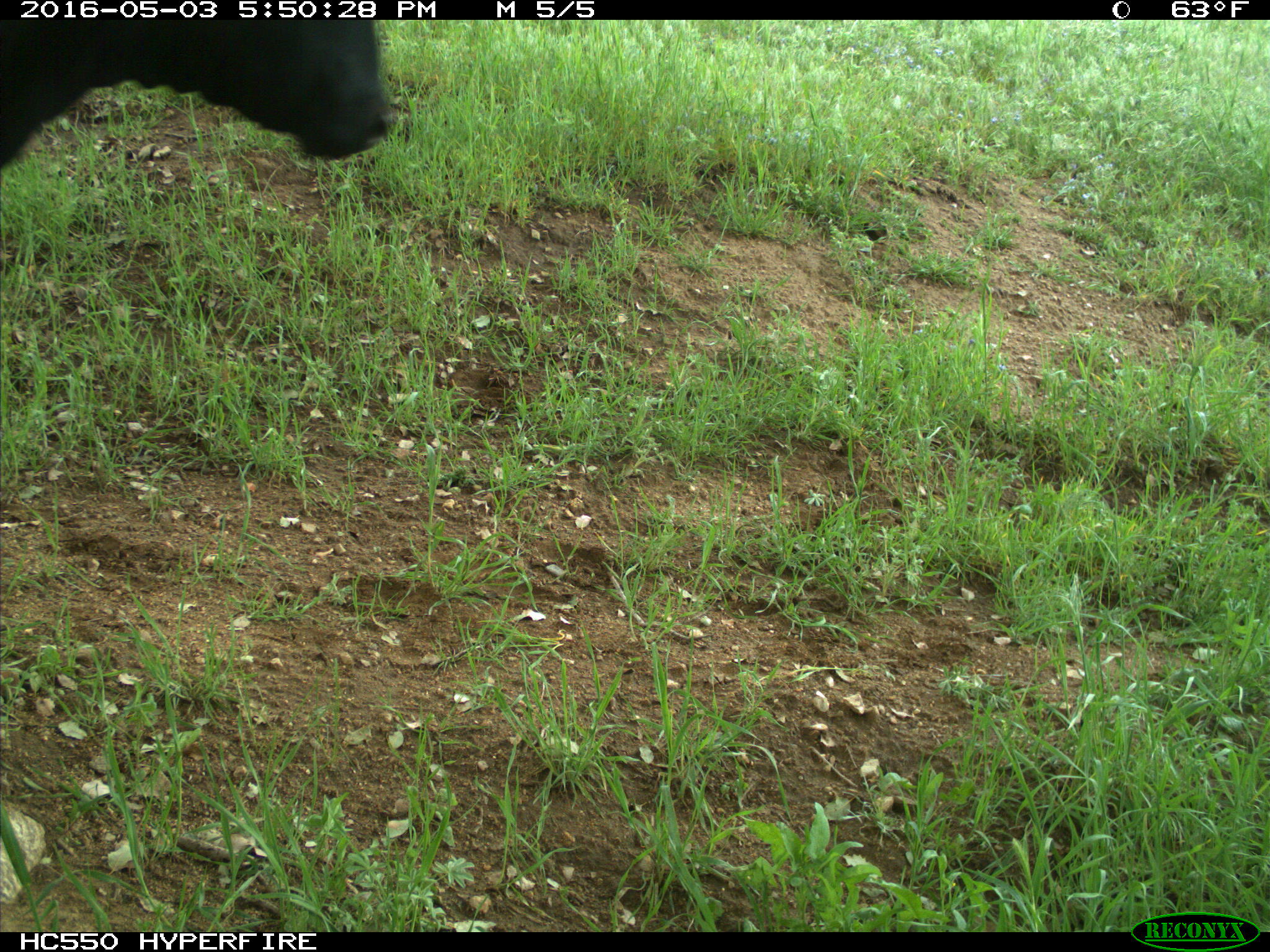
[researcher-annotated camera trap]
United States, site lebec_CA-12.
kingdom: Animalia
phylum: Chordata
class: Mammalia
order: Artiodactyla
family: Bovidae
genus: Bos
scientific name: Bos taurus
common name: domestic cow